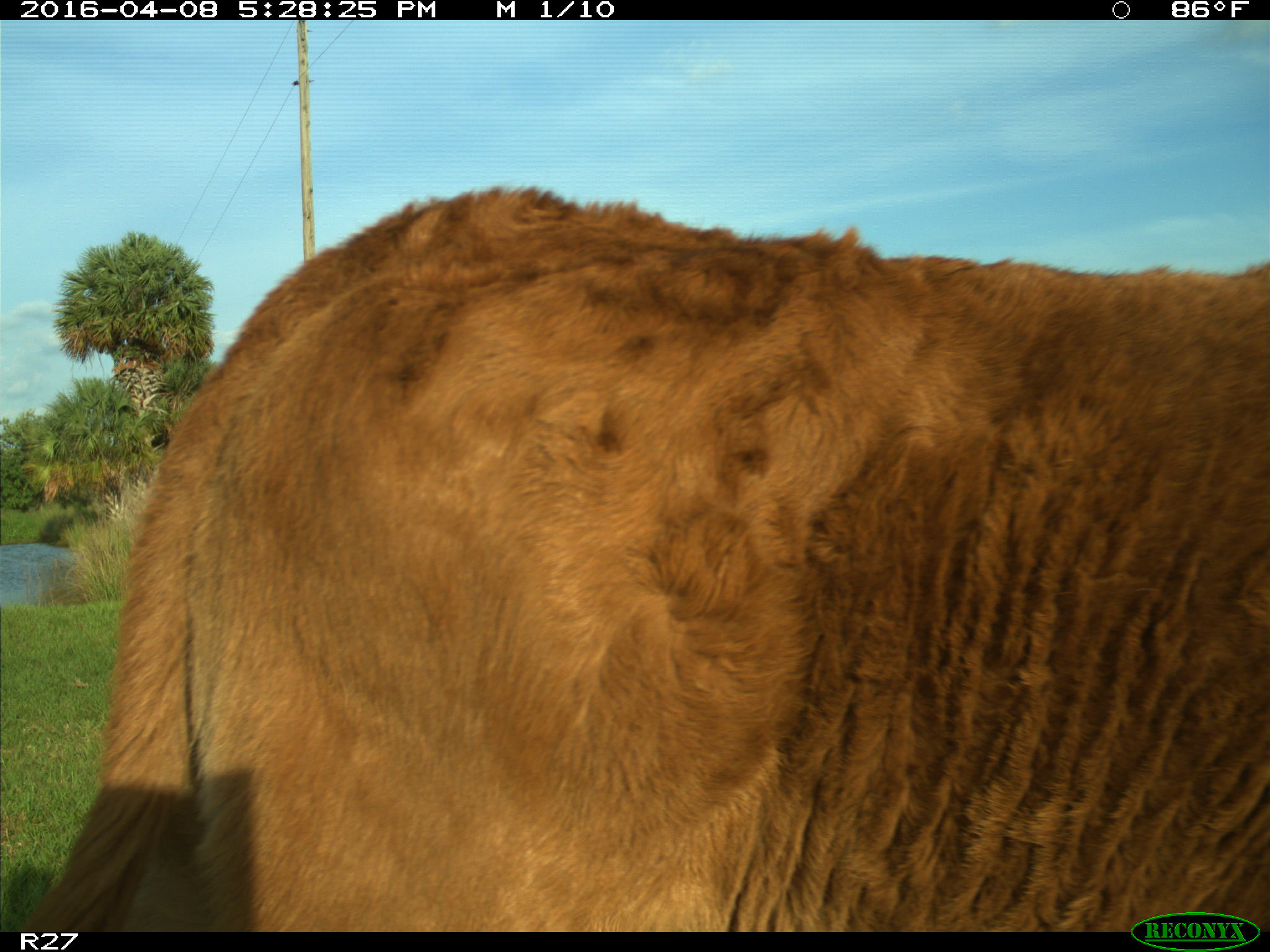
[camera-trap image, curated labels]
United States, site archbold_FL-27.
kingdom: Animalia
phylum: Chordata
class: Mammalia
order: Artiodactyla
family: Bovidae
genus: Bos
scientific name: Bos taurus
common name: domestic cow